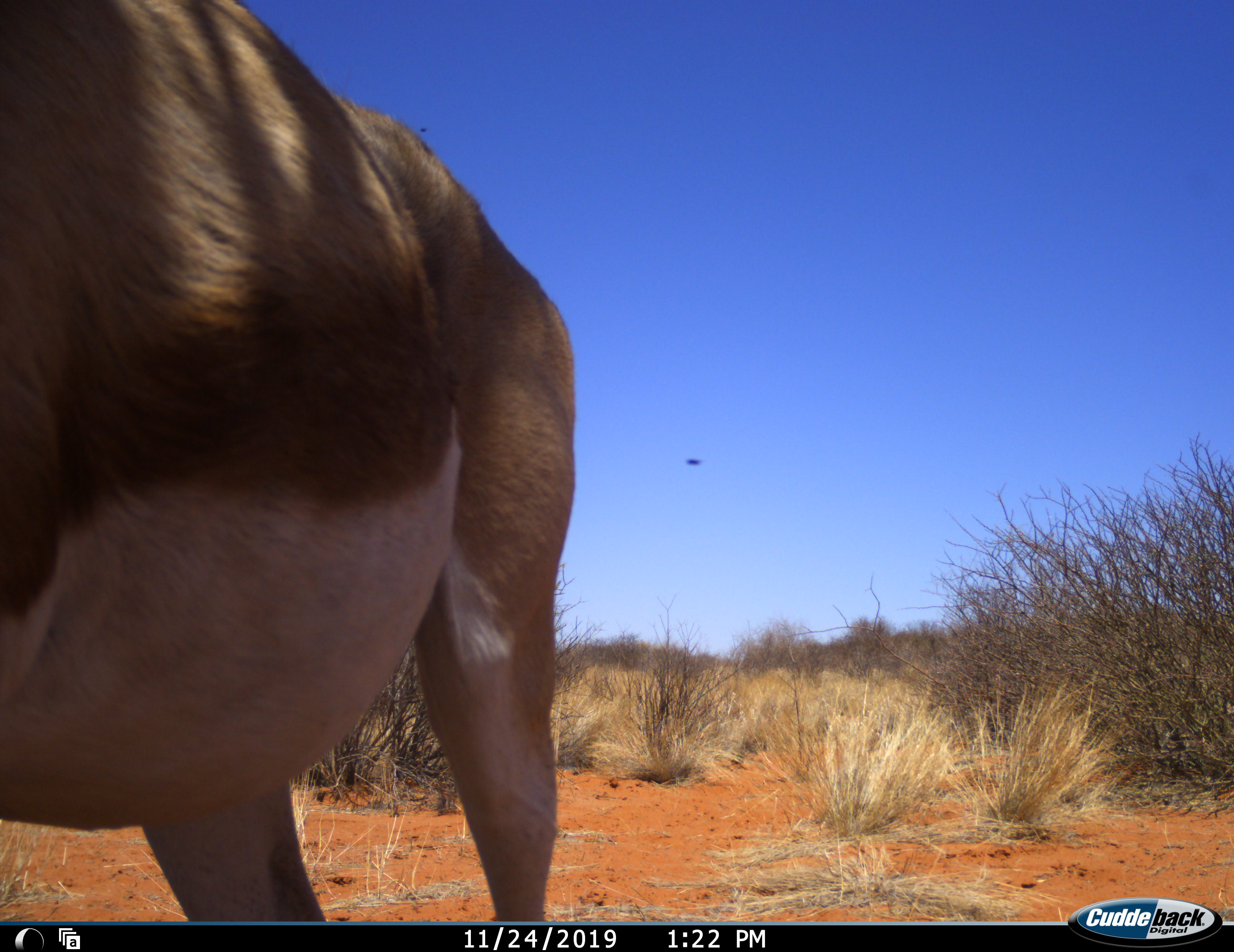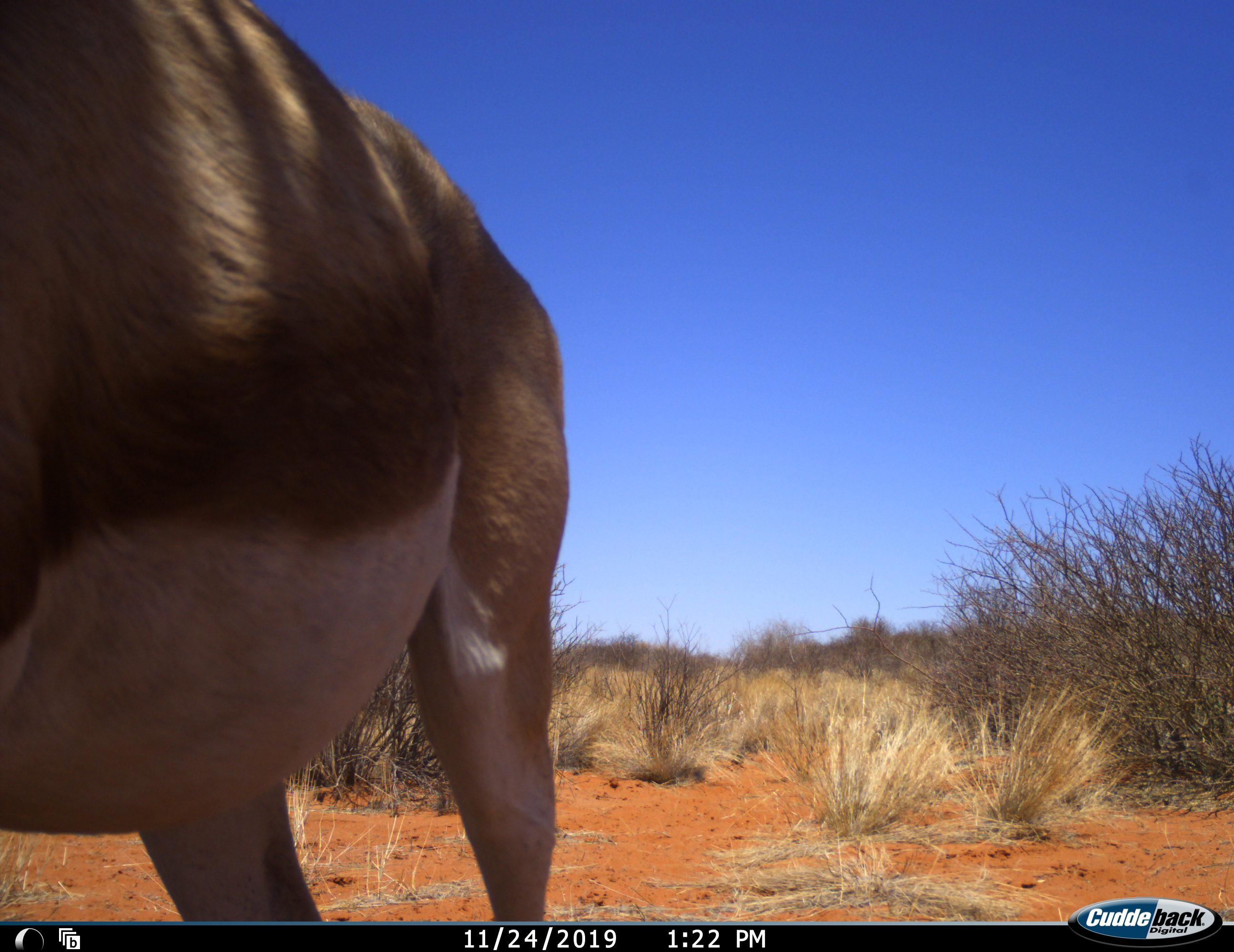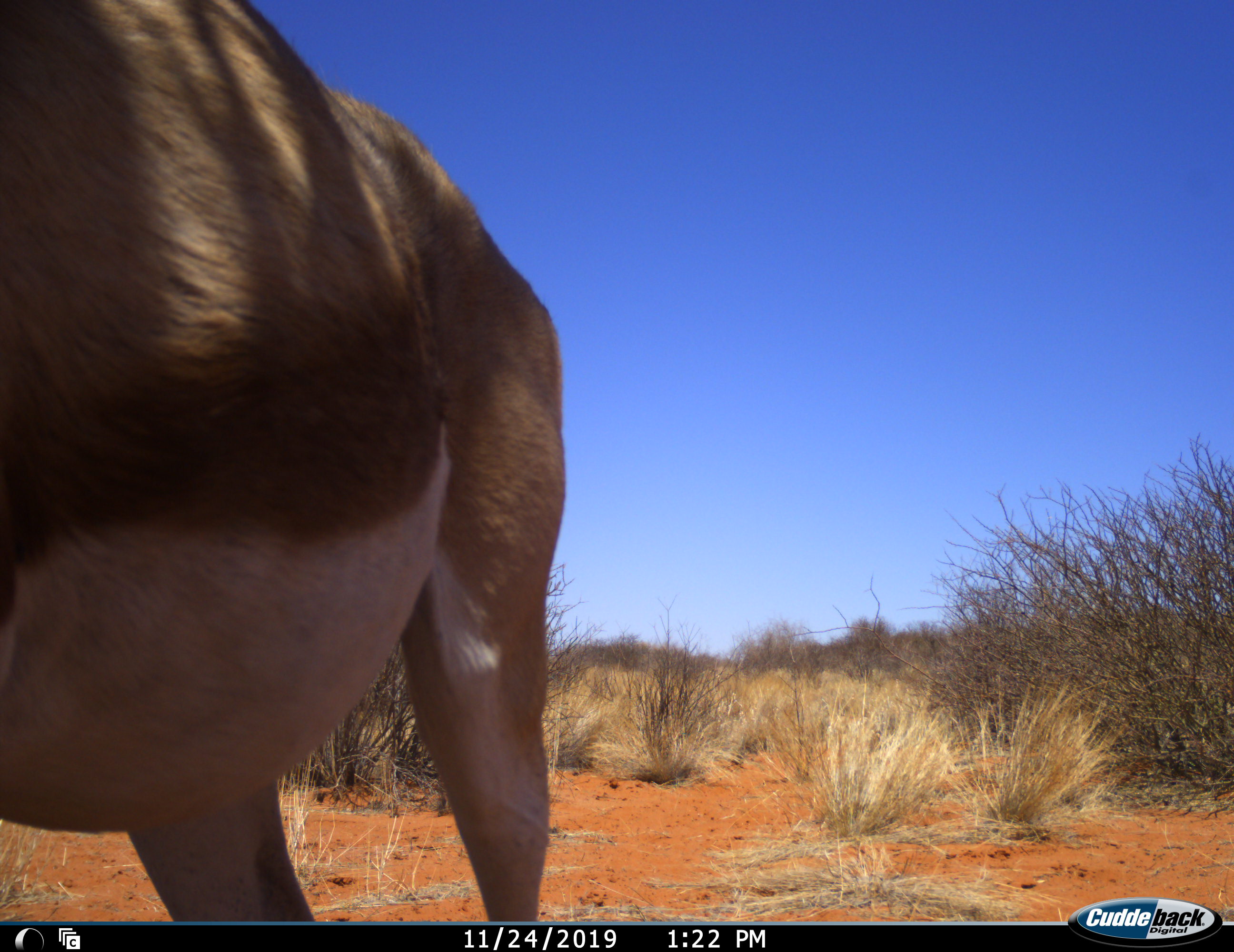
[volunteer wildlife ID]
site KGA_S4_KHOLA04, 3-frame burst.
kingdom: Animalia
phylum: Chordata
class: Mammalia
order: Artiodactyla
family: Bovidae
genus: Antidorcas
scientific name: Antidorcas marsupialis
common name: springbok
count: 1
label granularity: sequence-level